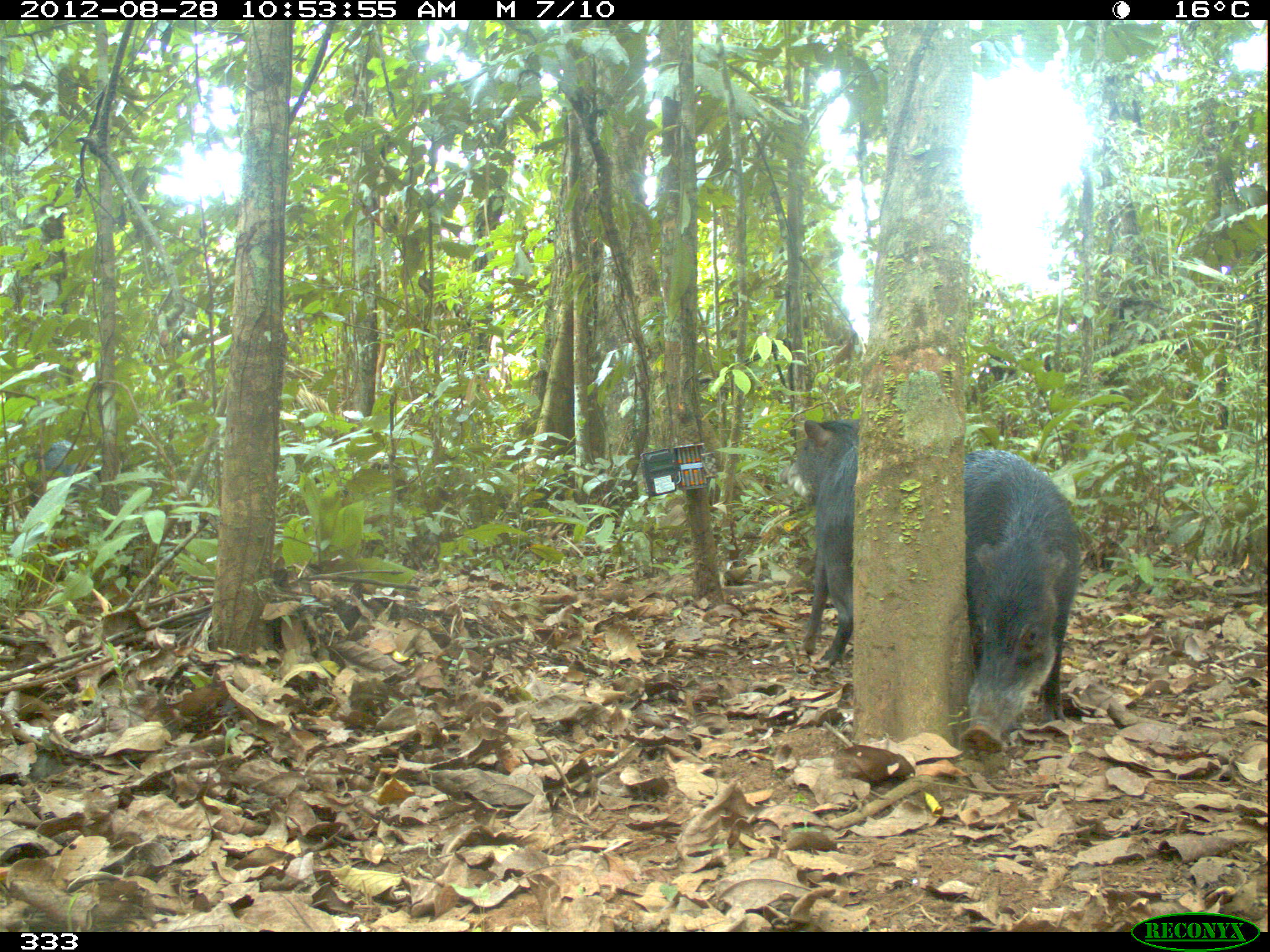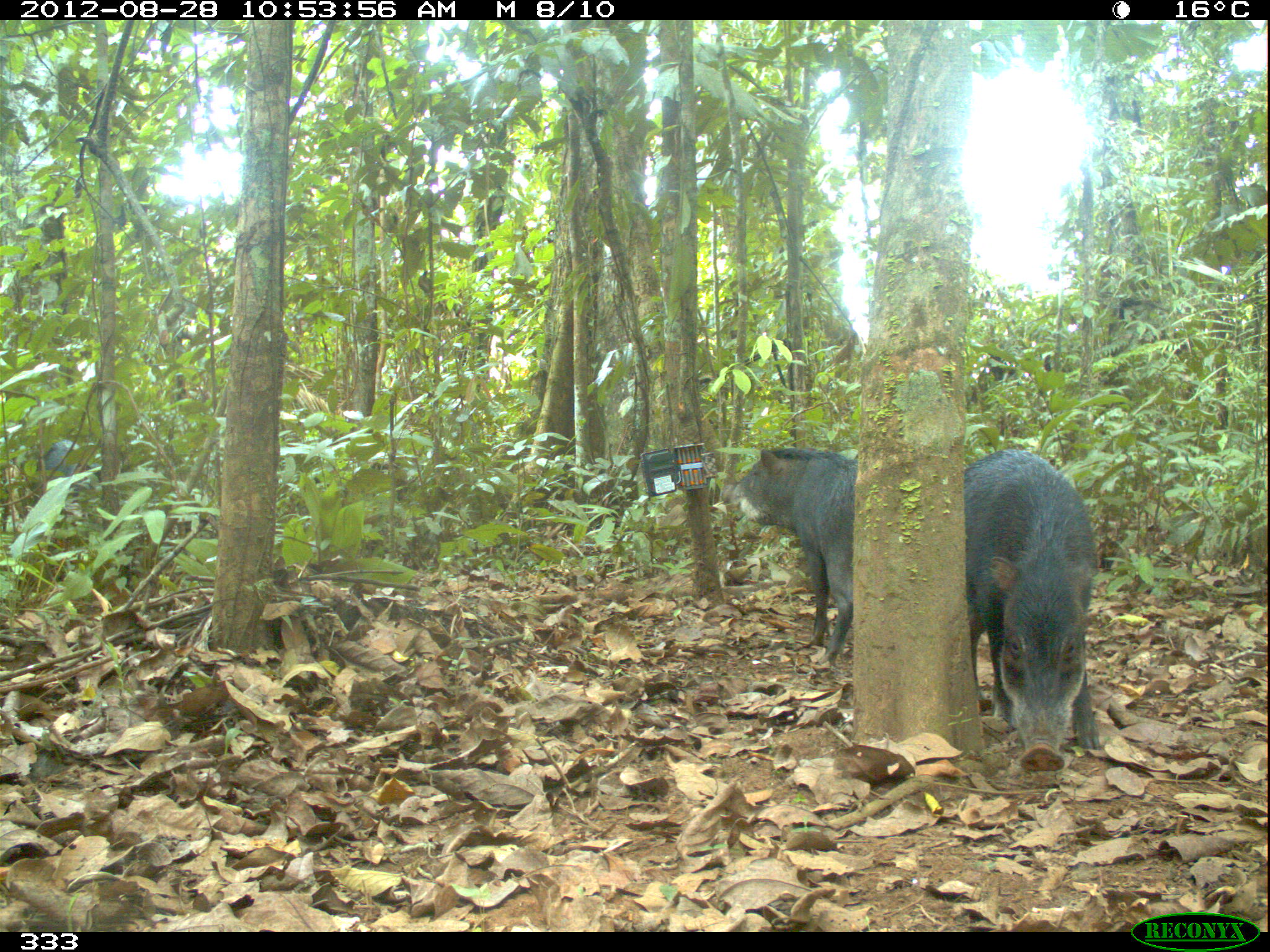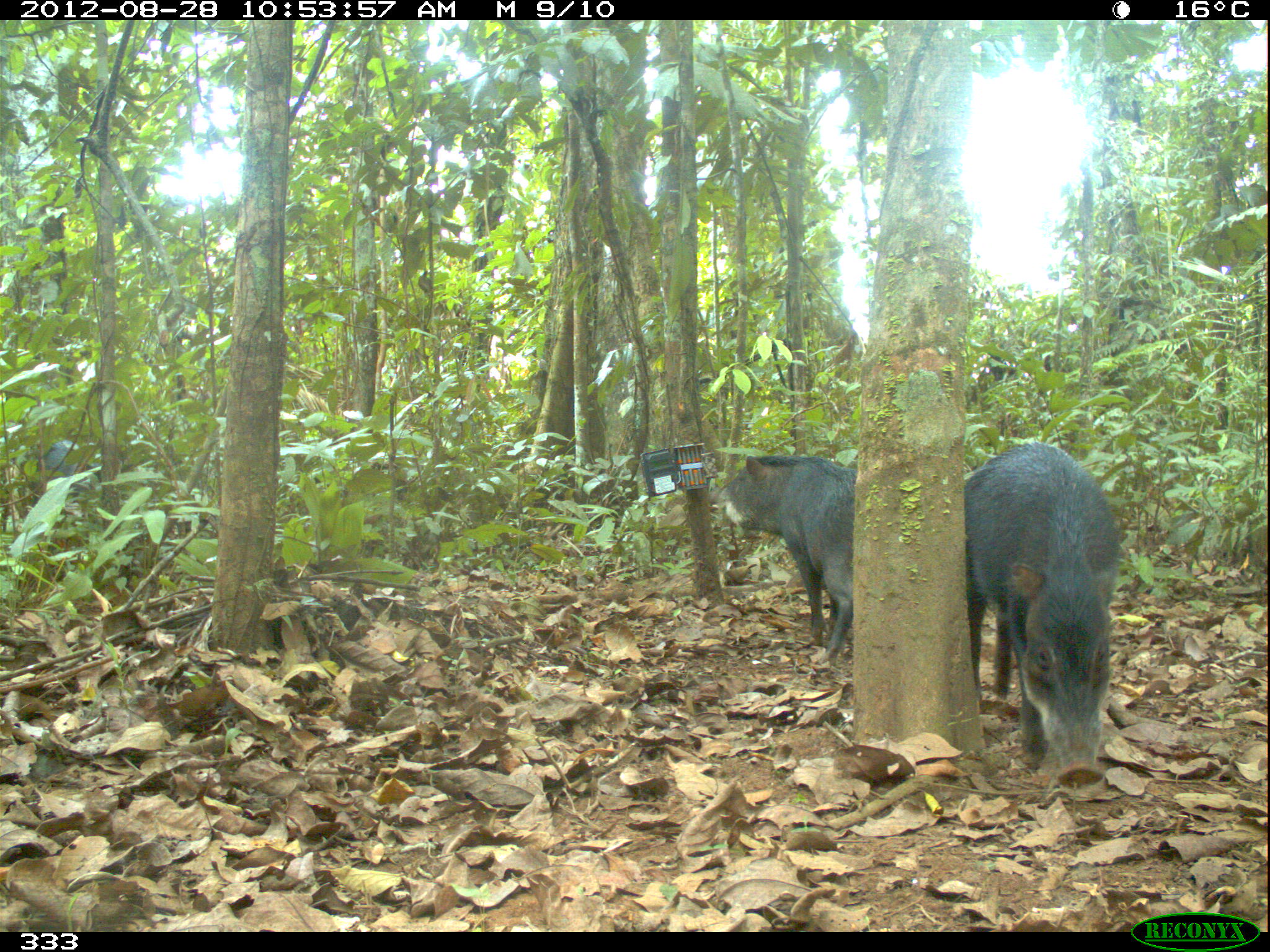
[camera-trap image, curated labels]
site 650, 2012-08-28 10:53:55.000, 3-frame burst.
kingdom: Animalia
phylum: Chordata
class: Mammalia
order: Artiodactyla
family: Tayassuidae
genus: Tayassu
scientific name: Tayassu pecari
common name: white-lipped peccary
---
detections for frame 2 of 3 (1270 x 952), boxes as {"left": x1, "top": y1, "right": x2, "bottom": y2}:
tayassu pecari: {"left": 964, "top": 443, "right": 1102, "bottom": 776}; {"left": 719, "top": 444, "right": 855, "bottom": 670}; {"left": 24, "top": 436, "right": 100, "bottom": 504}